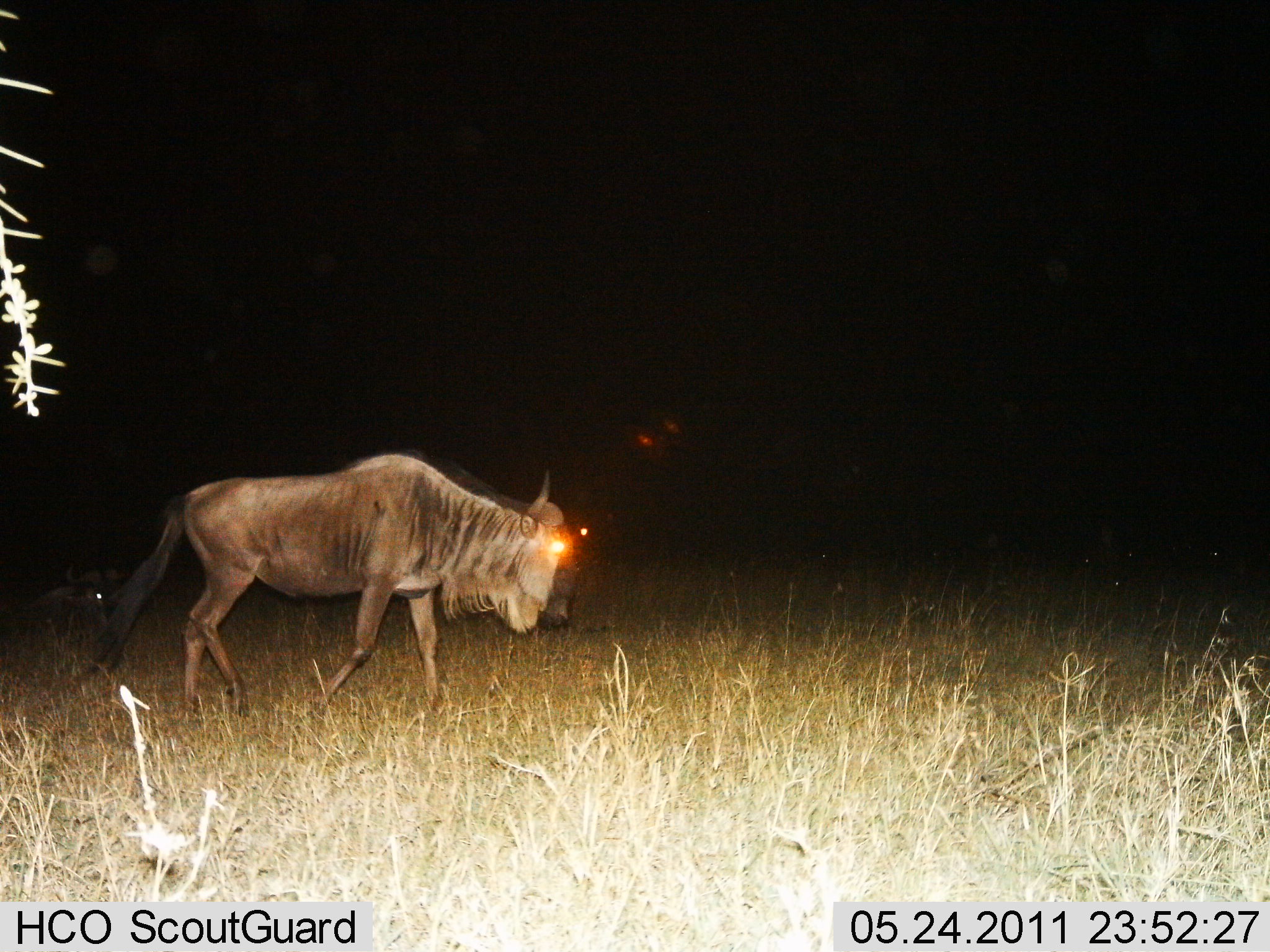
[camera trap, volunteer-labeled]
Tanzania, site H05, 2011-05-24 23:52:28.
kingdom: Animalia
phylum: Chordata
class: Mammalia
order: Artiodactyla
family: Bovidae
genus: Connochaetes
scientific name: Connochaetes taurinus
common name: blue wildebeest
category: wildebeest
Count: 1.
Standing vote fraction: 17%.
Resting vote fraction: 25%.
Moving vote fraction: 83%.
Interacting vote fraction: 0%.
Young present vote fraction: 0%.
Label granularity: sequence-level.